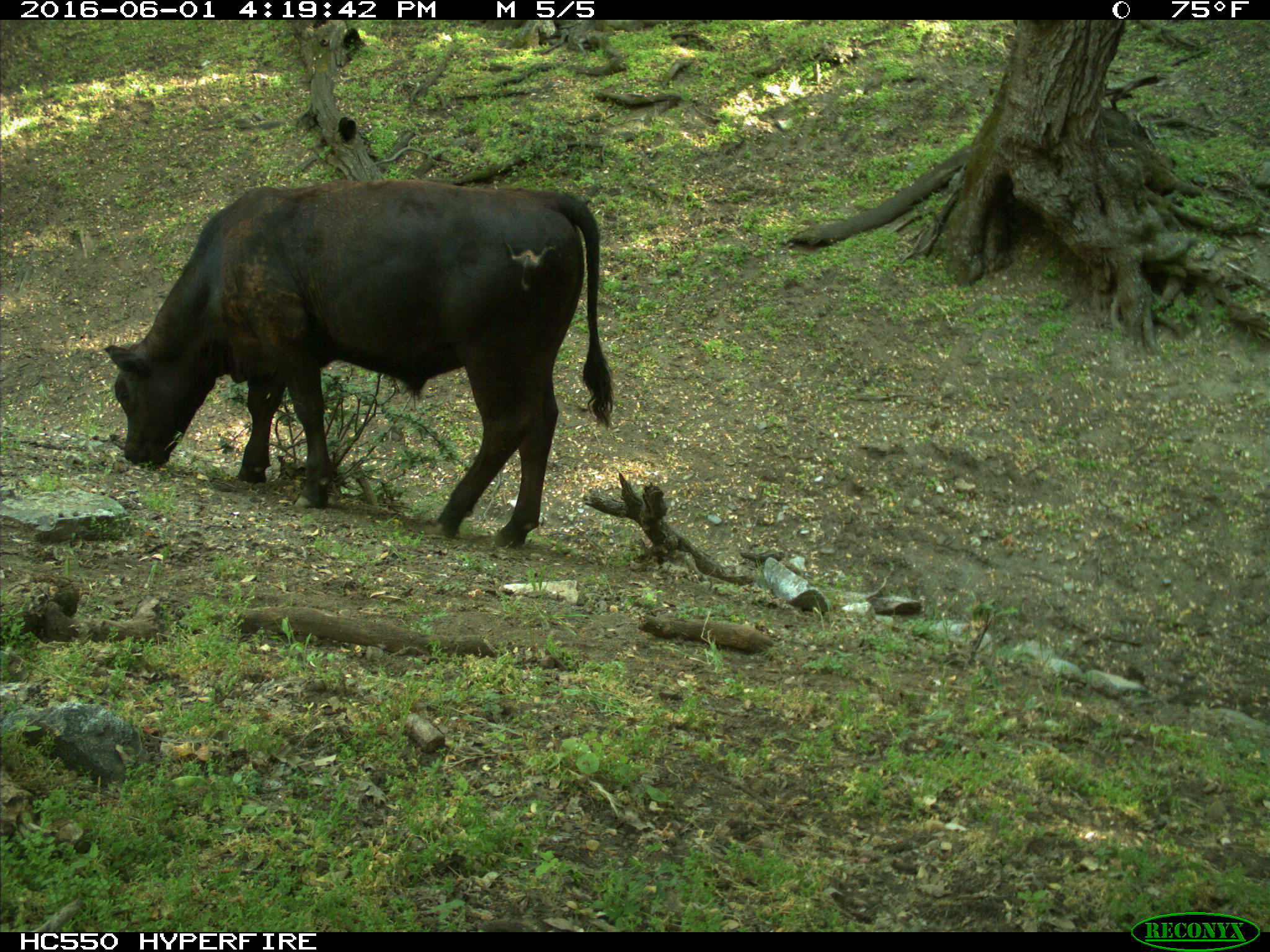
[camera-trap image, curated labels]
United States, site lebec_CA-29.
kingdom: Animalia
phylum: Chordata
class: Mammalia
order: Artiodactyla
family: Bovidae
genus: Bos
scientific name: Bos taurus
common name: domestic cow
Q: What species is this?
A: Bos taurus (domestic cow).